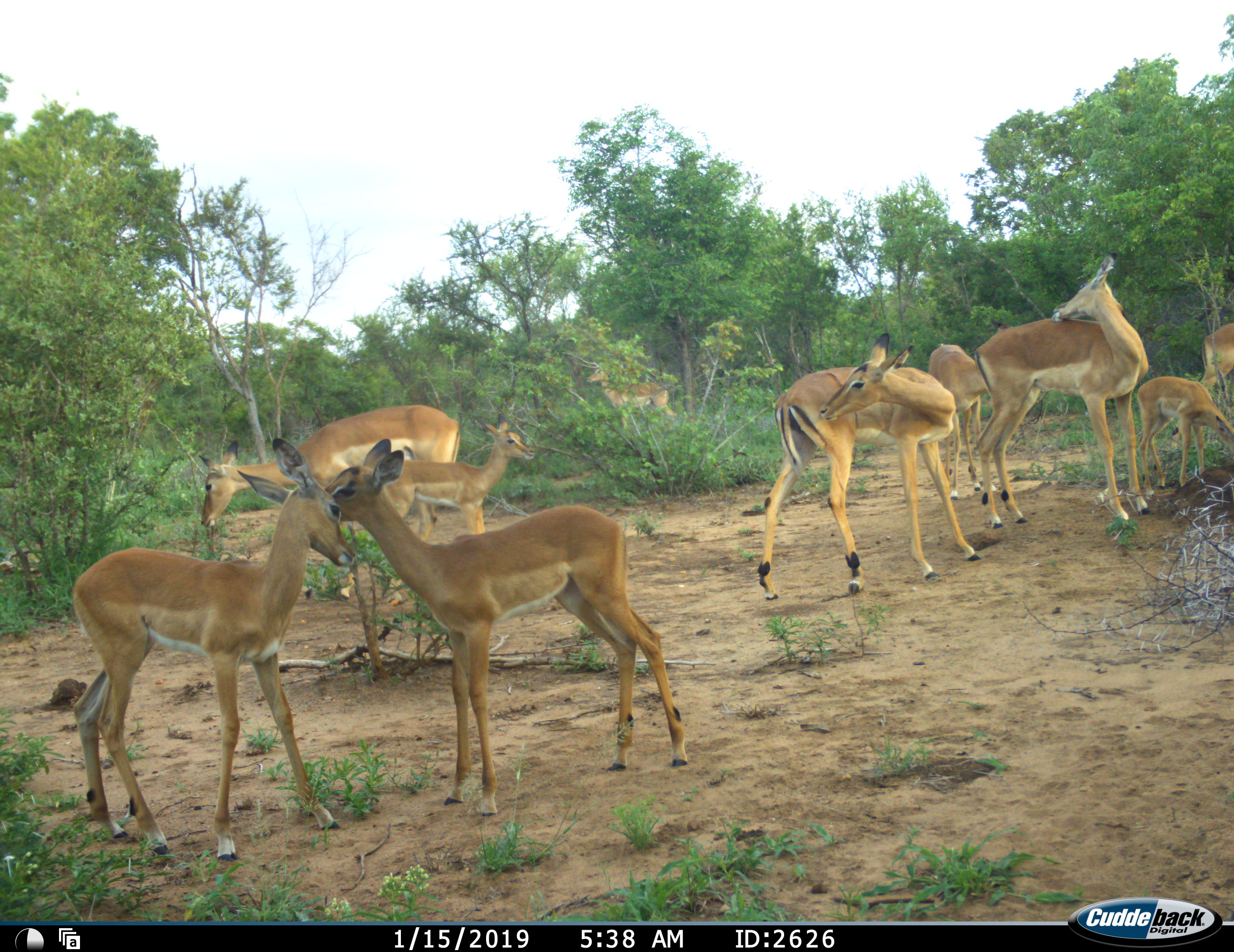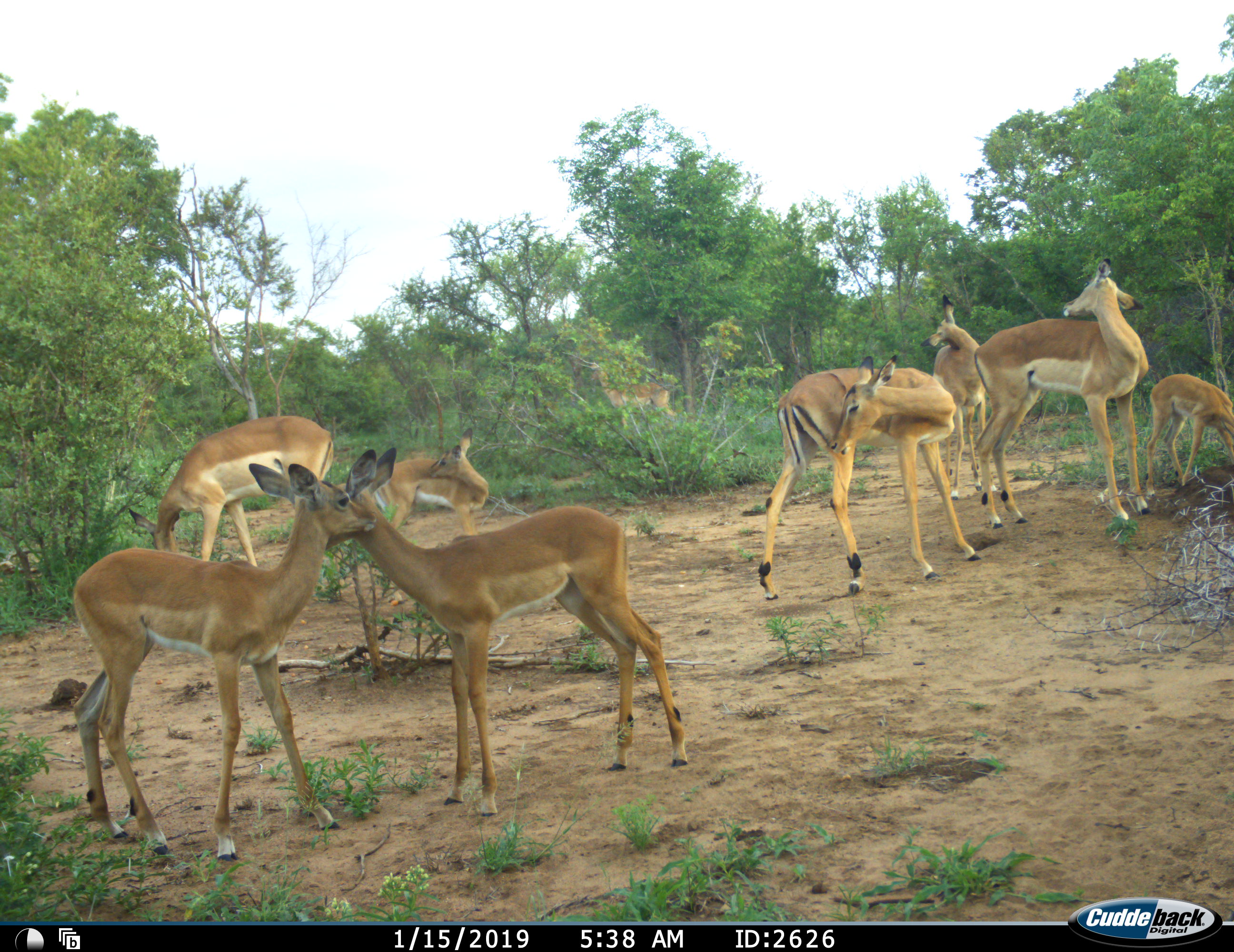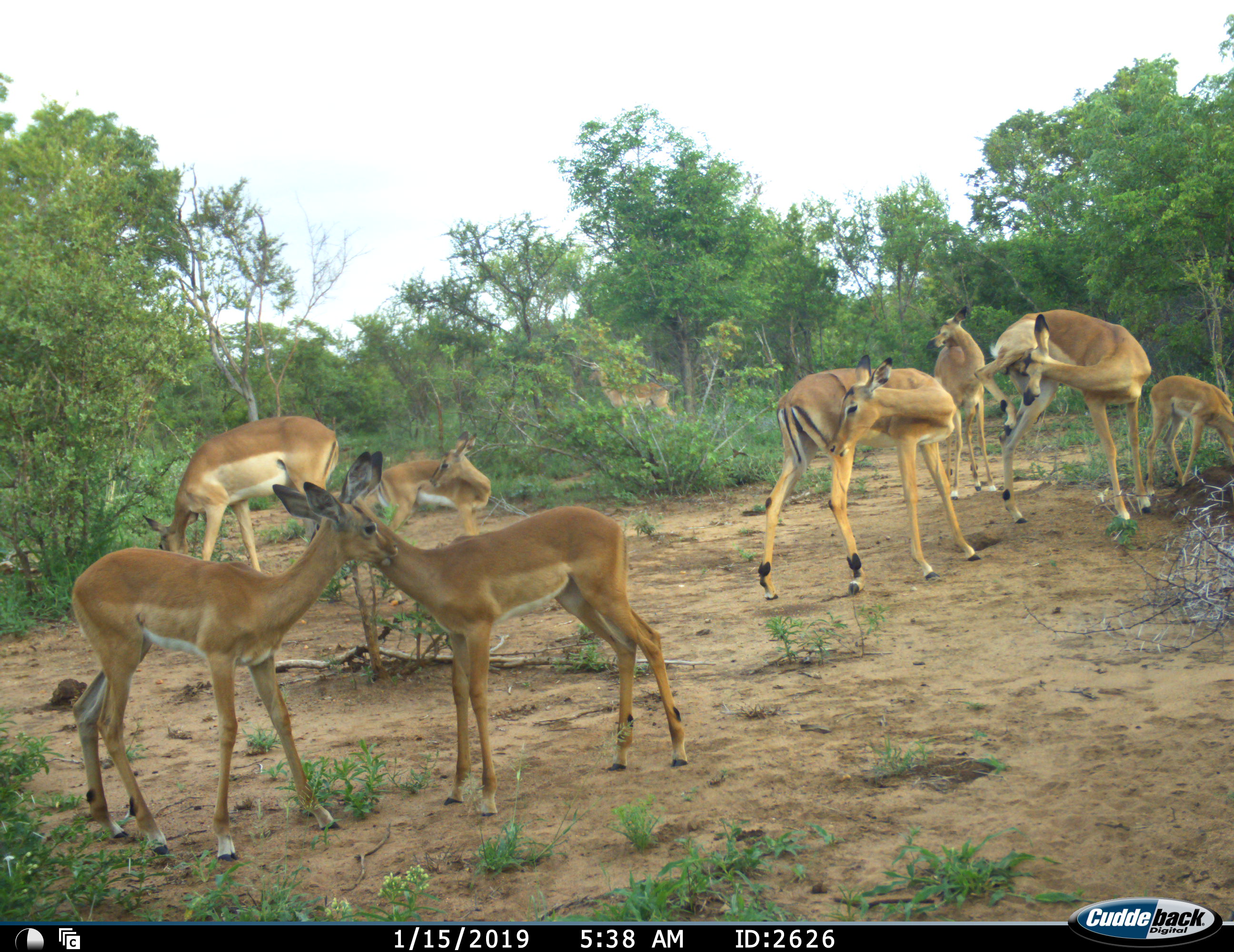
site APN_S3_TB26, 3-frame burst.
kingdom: Animalia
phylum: Chordata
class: Mammalia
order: Artiodactyla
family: Bovidae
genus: Aepyceros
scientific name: Aepyceros melampus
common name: impala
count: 10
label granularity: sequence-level